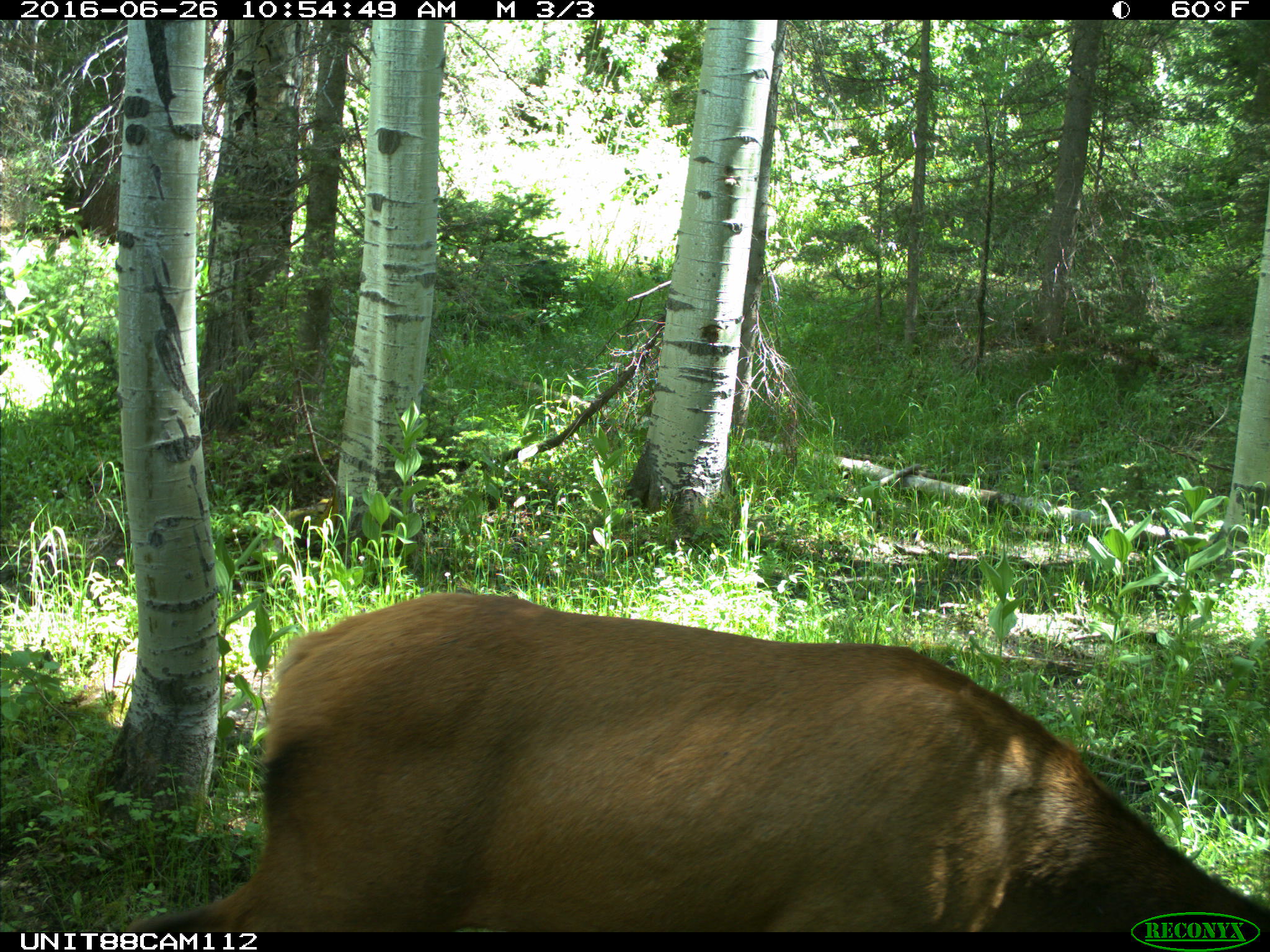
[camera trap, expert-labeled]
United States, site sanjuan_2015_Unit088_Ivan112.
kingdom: Animalia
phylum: Chordata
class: Mammalia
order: Artiodactyla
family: Cervidae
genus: Cervus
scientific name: Cervus elaphus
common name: red deer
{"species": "Cervus elaphus (red deer)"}